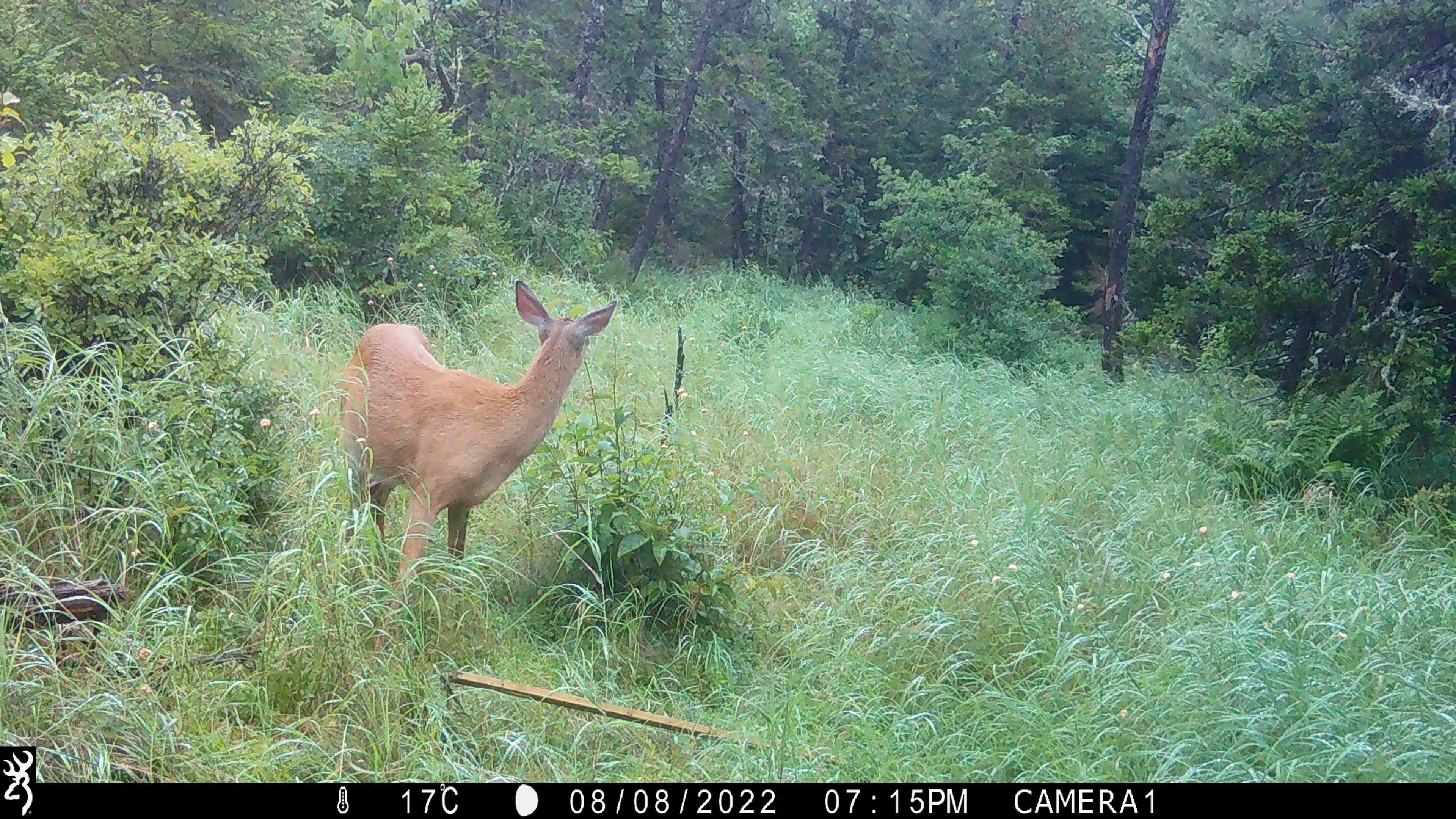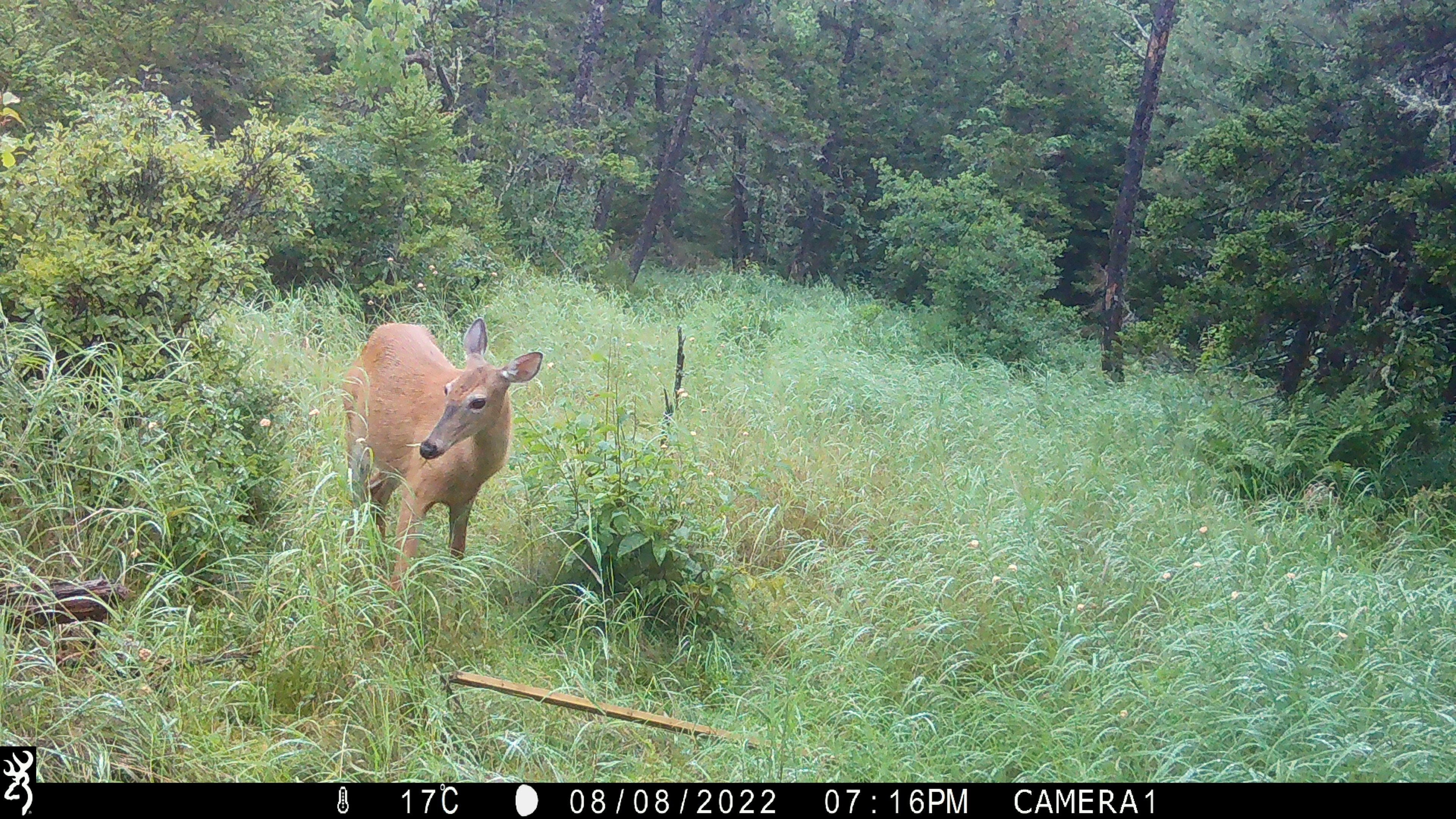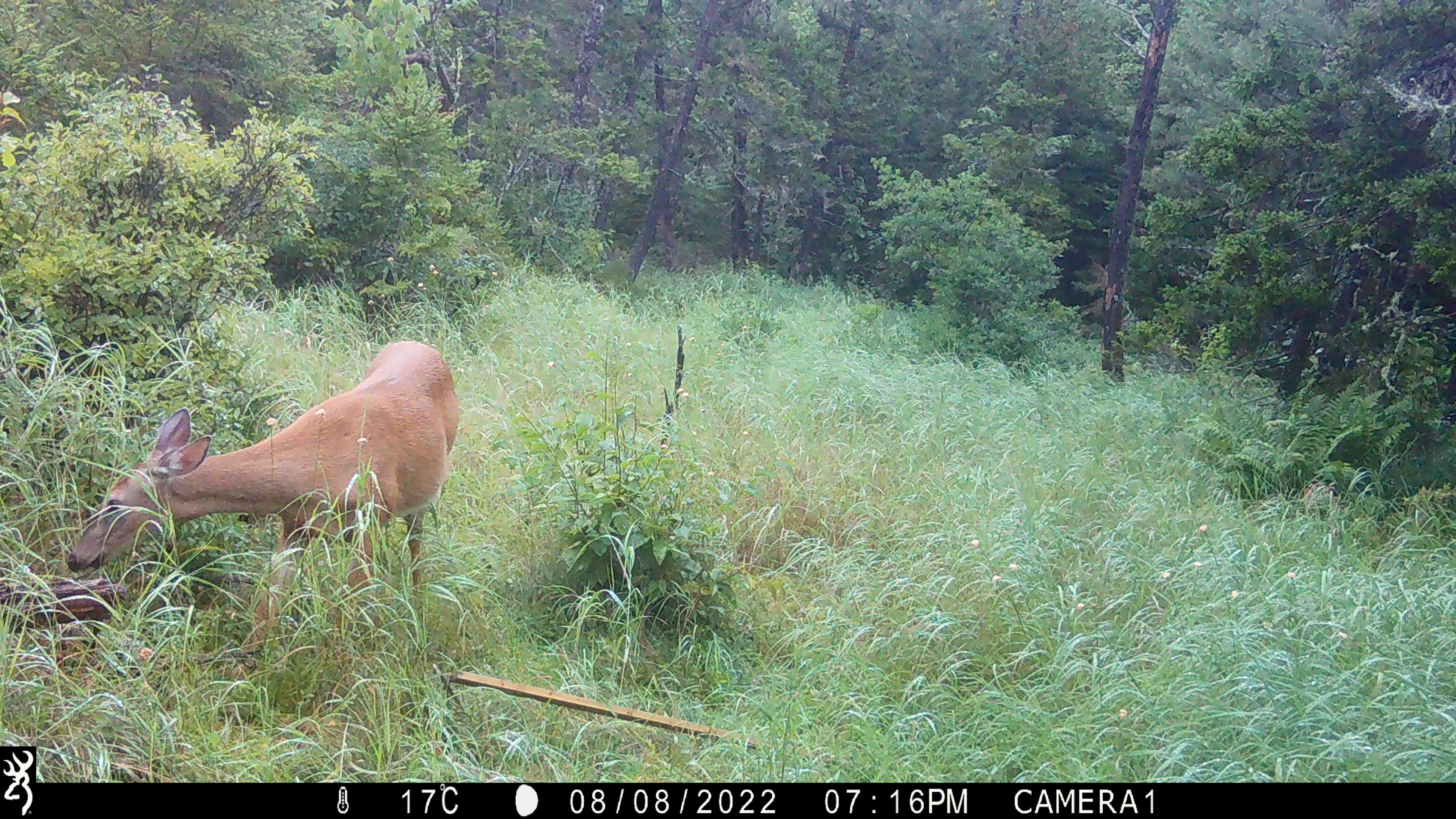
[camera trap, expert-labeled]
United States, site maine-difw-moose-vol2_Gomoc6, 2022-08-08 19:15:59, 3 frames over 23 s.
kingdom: Animalia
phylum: Chordata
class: Mammalia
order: Artiodactyla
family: Cervidae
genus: Odocoileus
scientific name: Odocoileus virginianus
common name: white-tailed deer